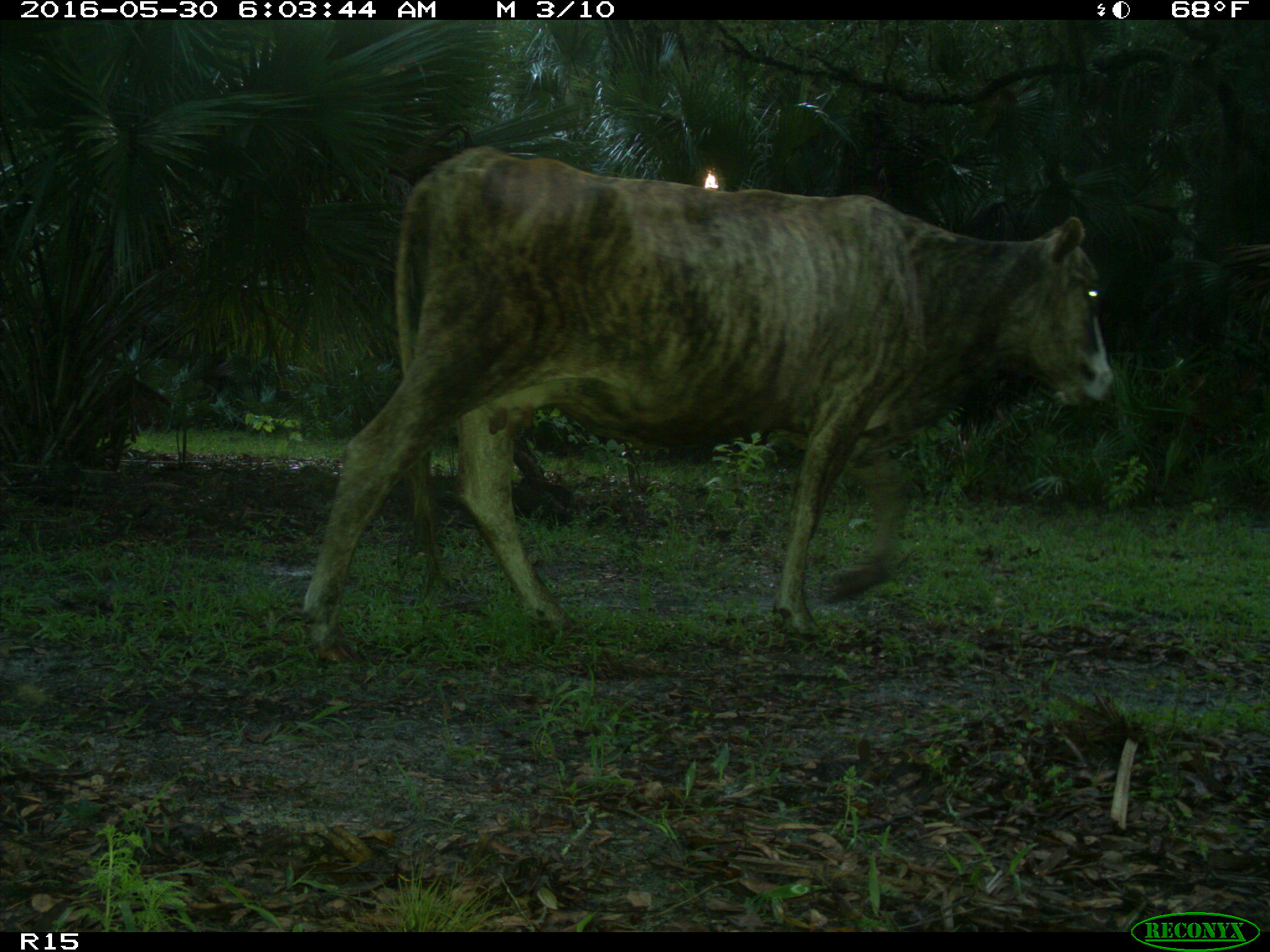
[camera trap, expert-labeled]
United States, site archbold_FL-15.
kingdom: Animalia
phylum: Chordata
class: Mammalia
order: Artiodactyla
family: Bovidae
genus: Bos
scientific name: Bos taurus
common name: domestic cow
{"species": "Bos taurus (domestic cow)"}